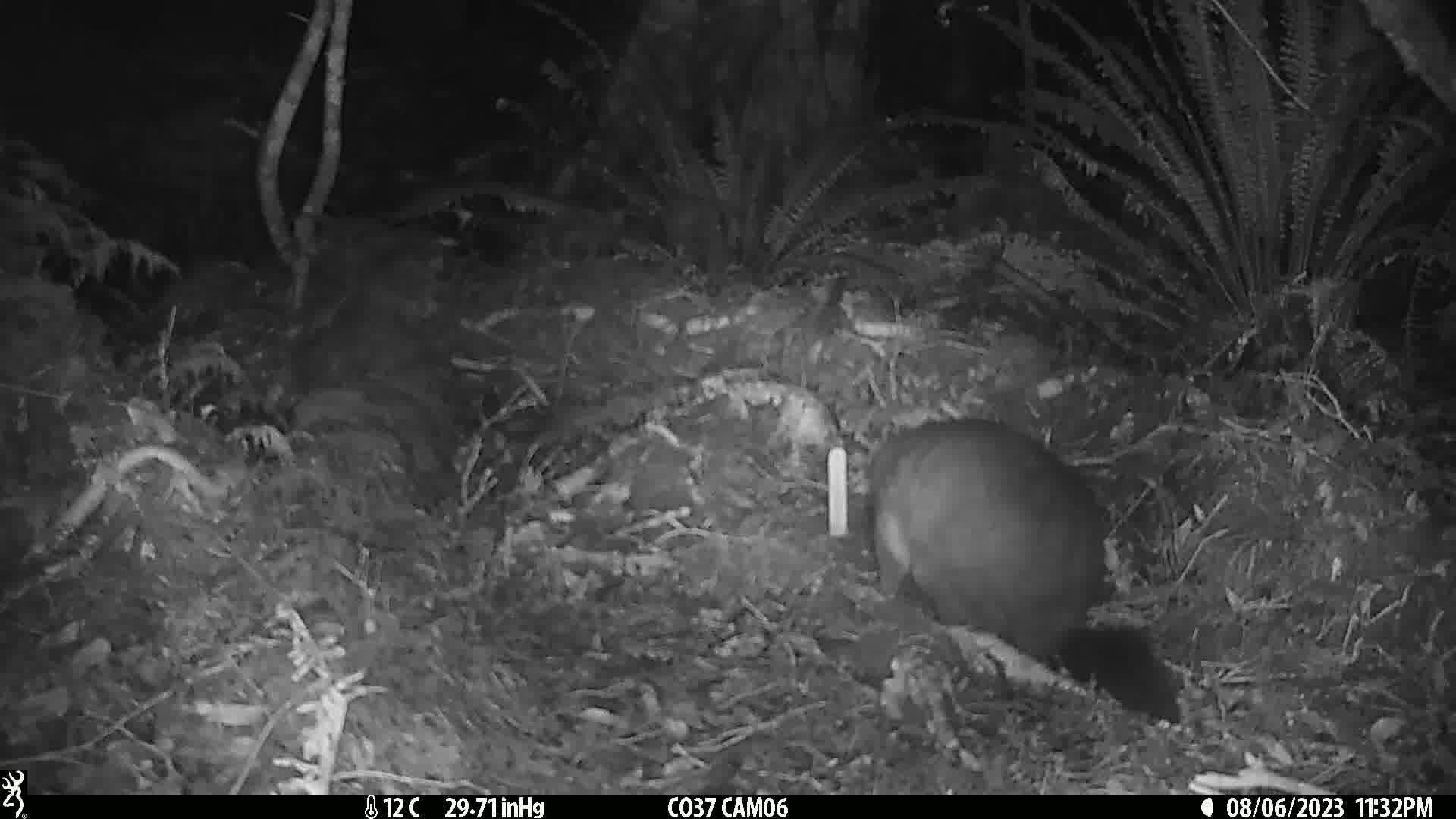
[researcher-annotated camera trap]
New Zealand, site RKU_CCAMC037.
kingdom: Animalia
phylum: Chordata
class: Mammalia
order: Diprotodontia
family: Phalangeridae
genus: Trichosurus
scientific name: Trichosurus vulpecula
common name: common brushtail possum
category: possum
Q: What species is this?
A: Possum (common brushtail possum) (Trichosurus vulpecula).